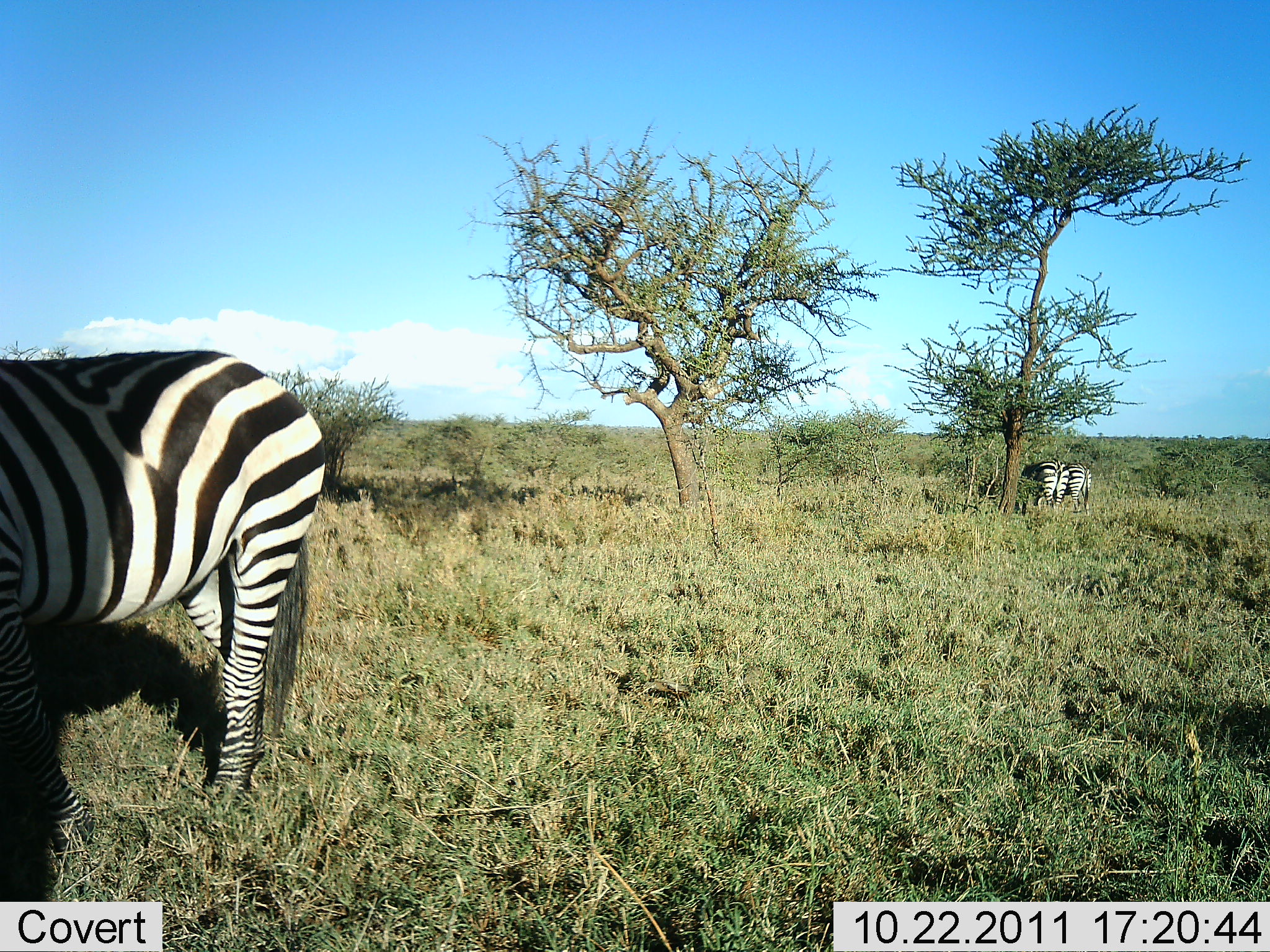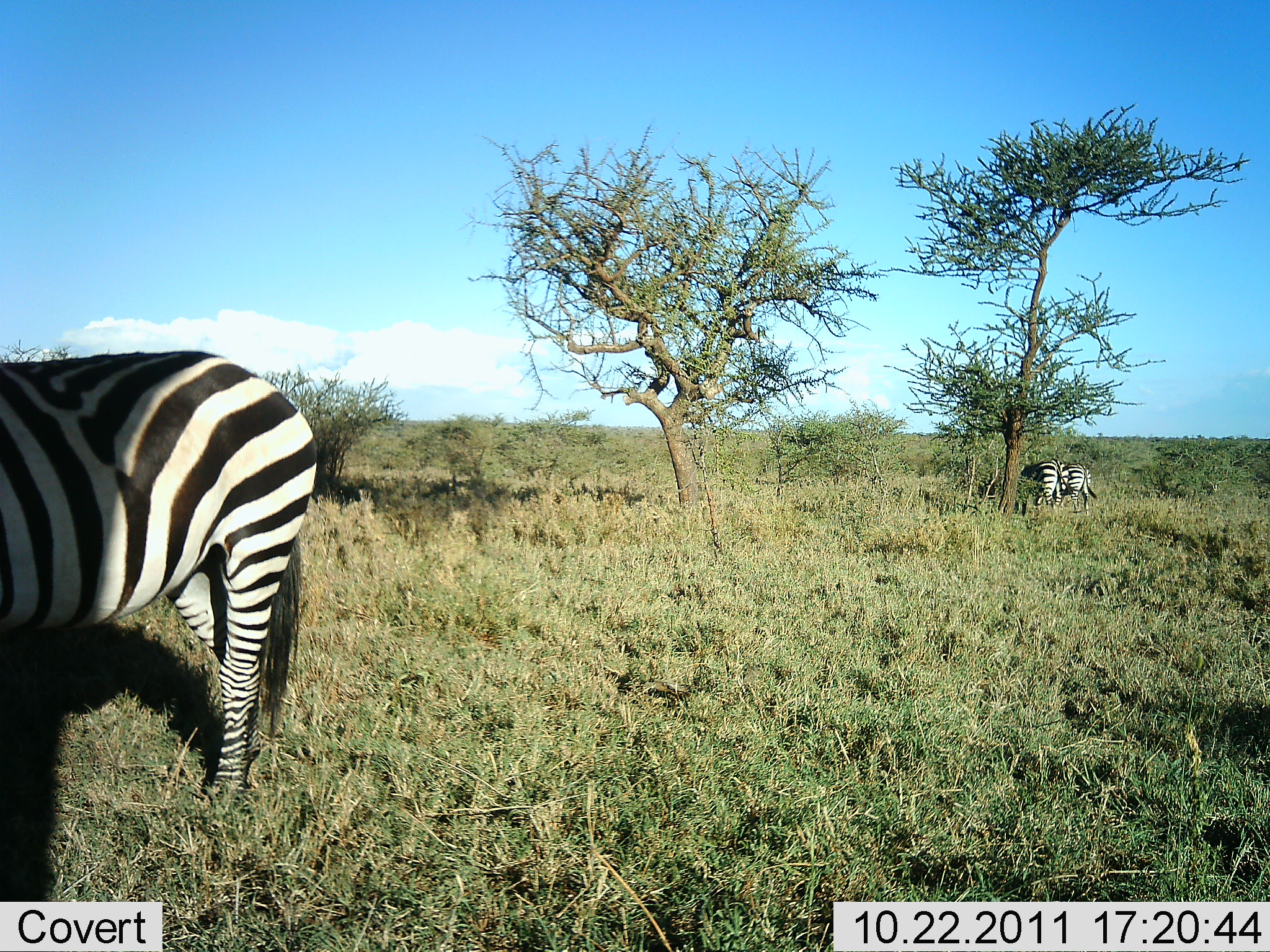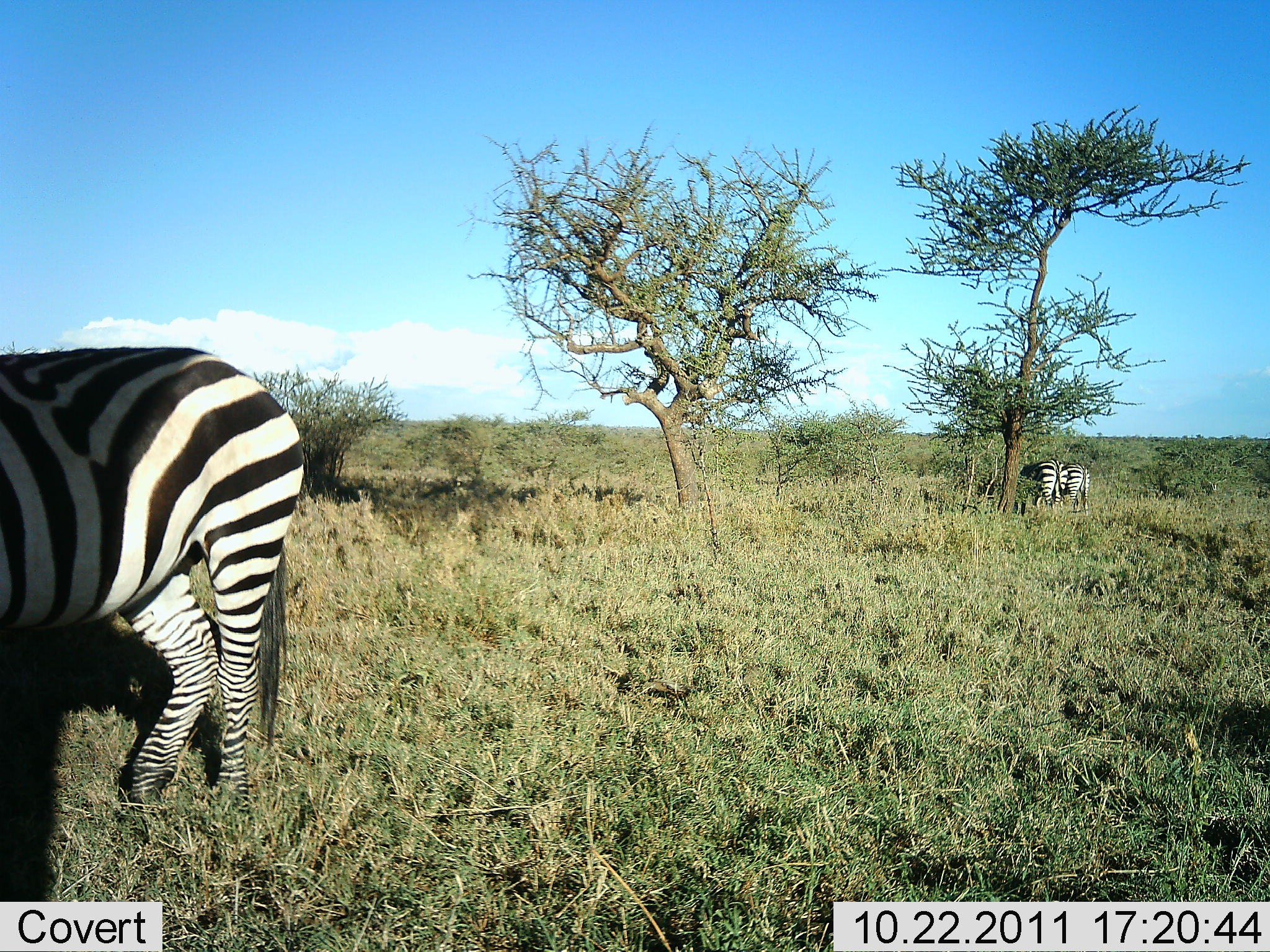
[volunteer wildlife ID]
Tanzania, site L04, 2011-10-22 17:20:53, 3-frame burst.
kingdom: Animalia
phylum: Chordata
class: Mammalia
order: Perissodactyla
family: Equidae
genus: Equus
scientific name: Equus quagga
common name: plains zebra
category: zebra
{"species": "zebra (plains zebra) (Equus quagga)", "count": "3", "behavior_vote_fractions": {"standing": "58%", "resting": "8%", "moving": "17%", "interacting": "0%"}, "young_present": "0%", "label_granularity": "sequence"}